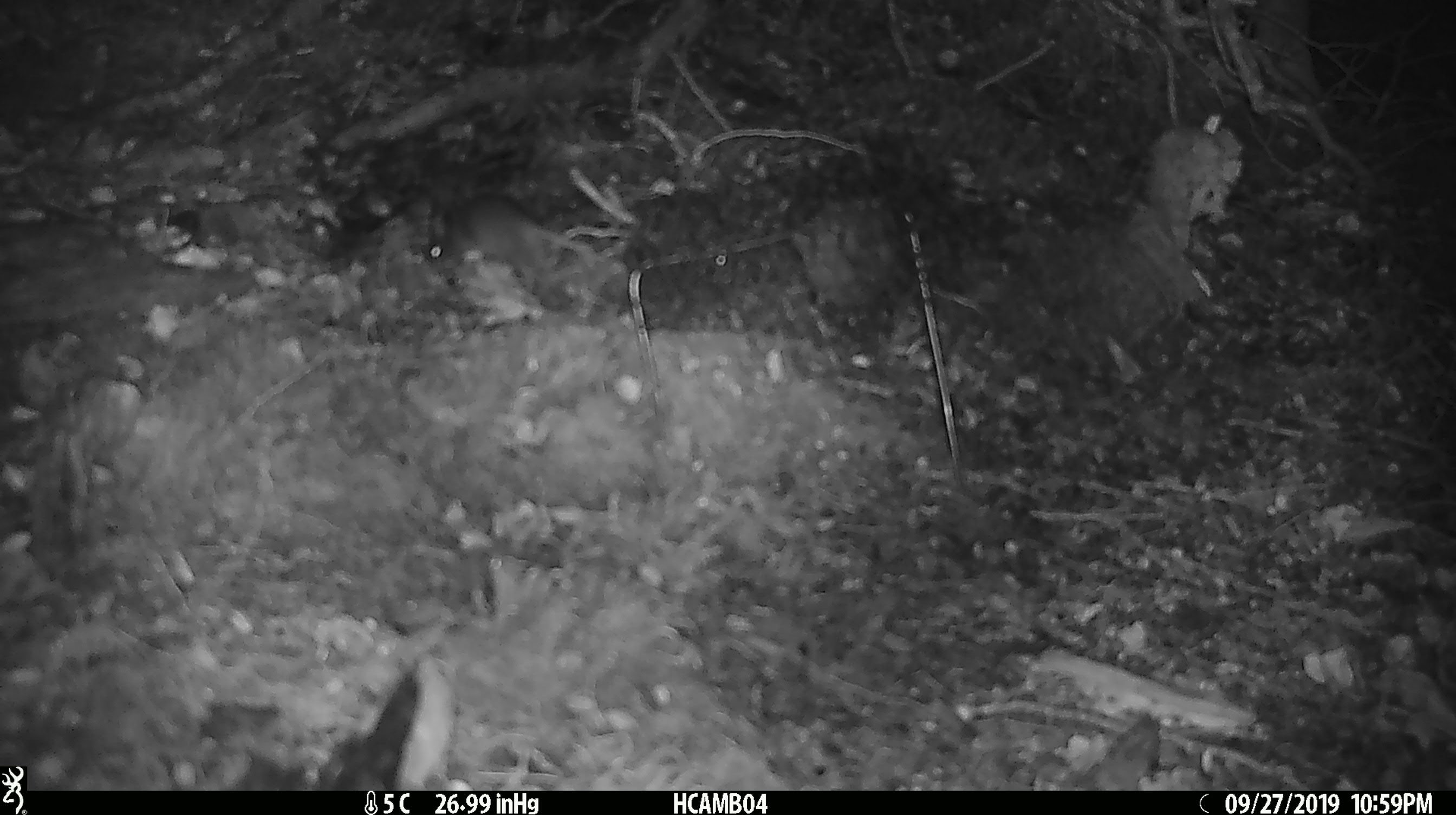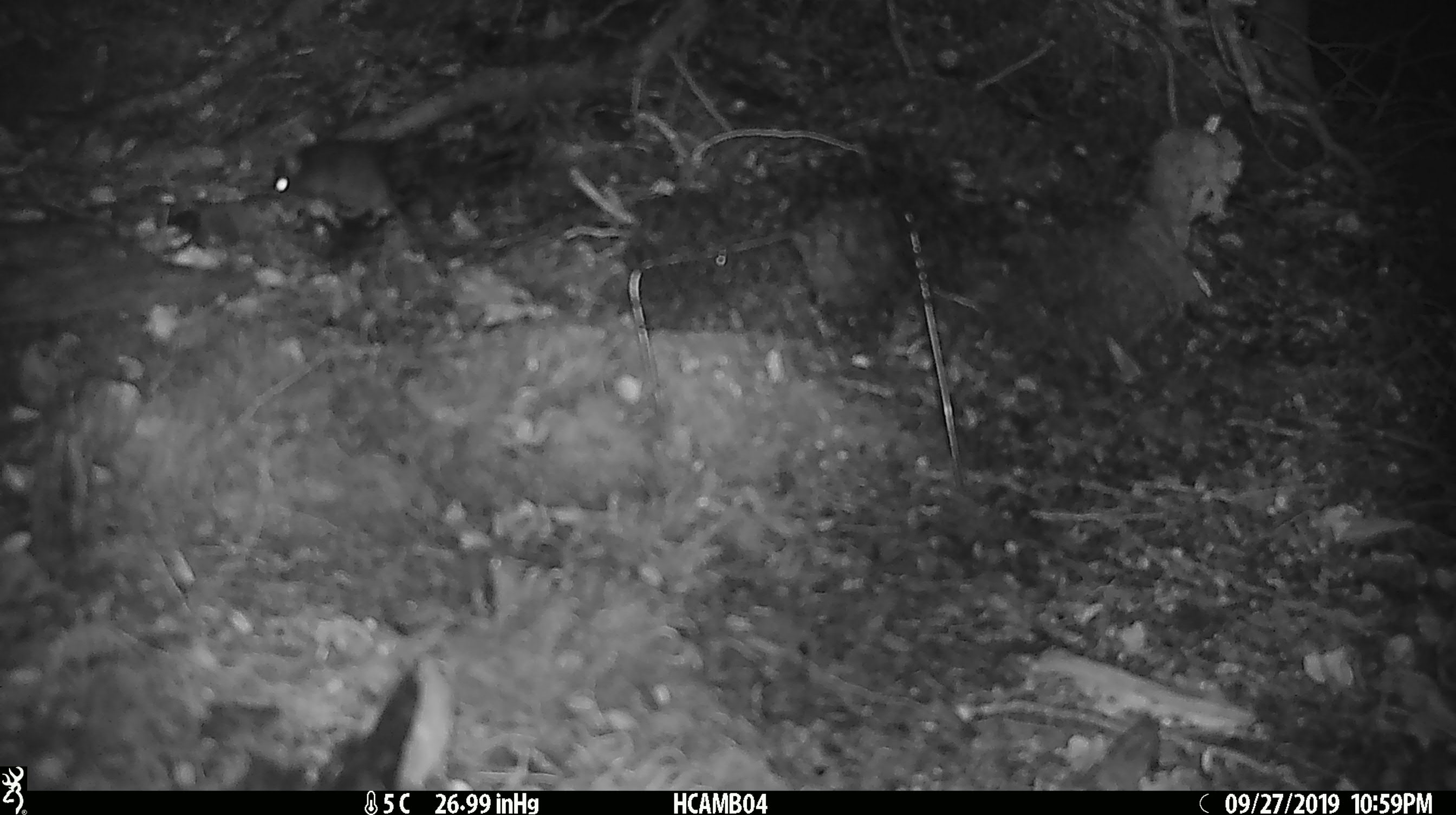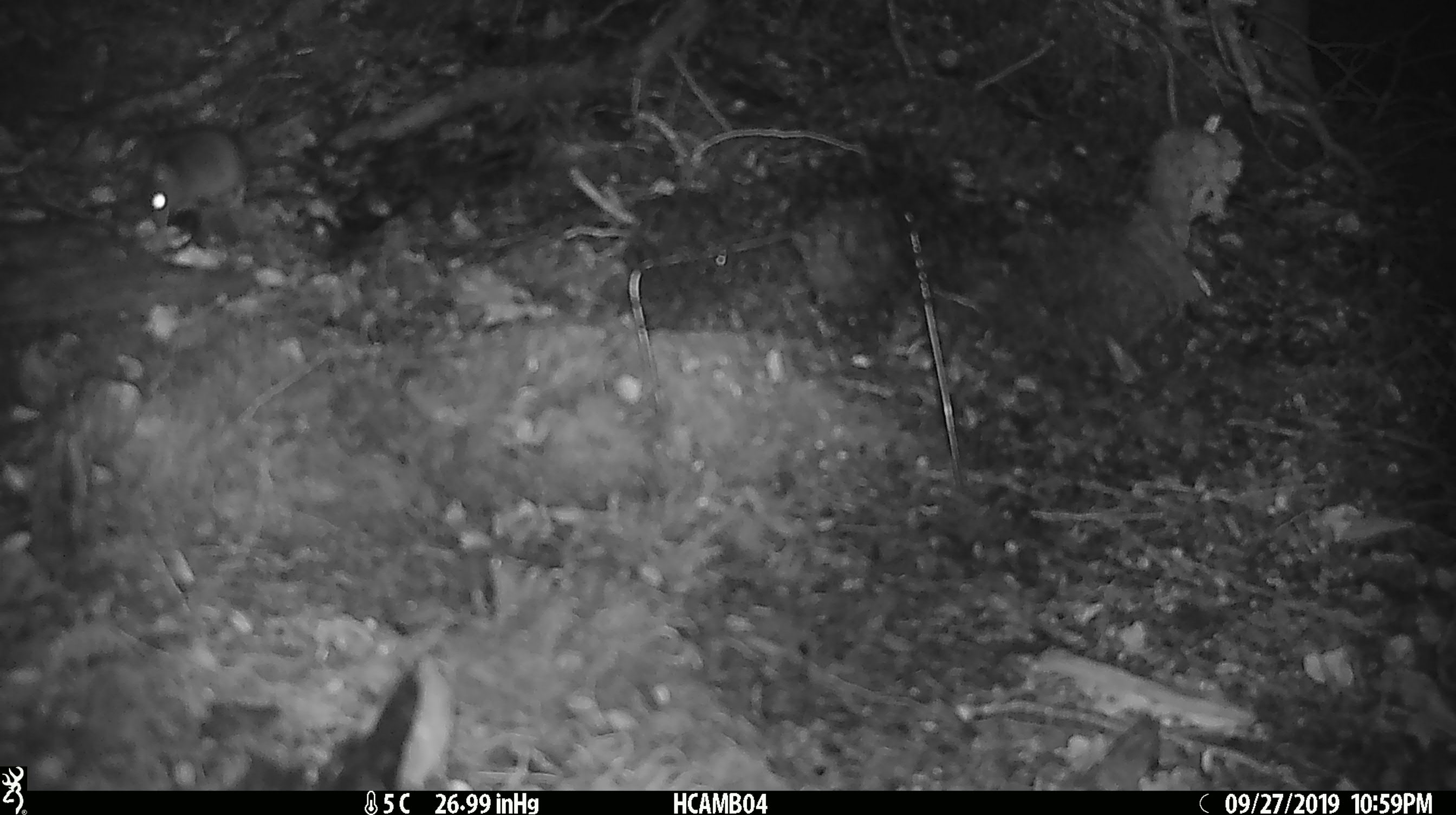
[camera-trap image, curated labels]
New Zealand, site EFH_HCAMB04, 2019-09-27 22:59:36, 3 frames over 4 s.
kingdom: Animalia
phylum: Chordata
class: Mammalia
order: Rodentia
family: Muridae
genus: Mus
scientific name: Mus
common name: mouse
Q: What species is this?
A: Mouse (Mus).